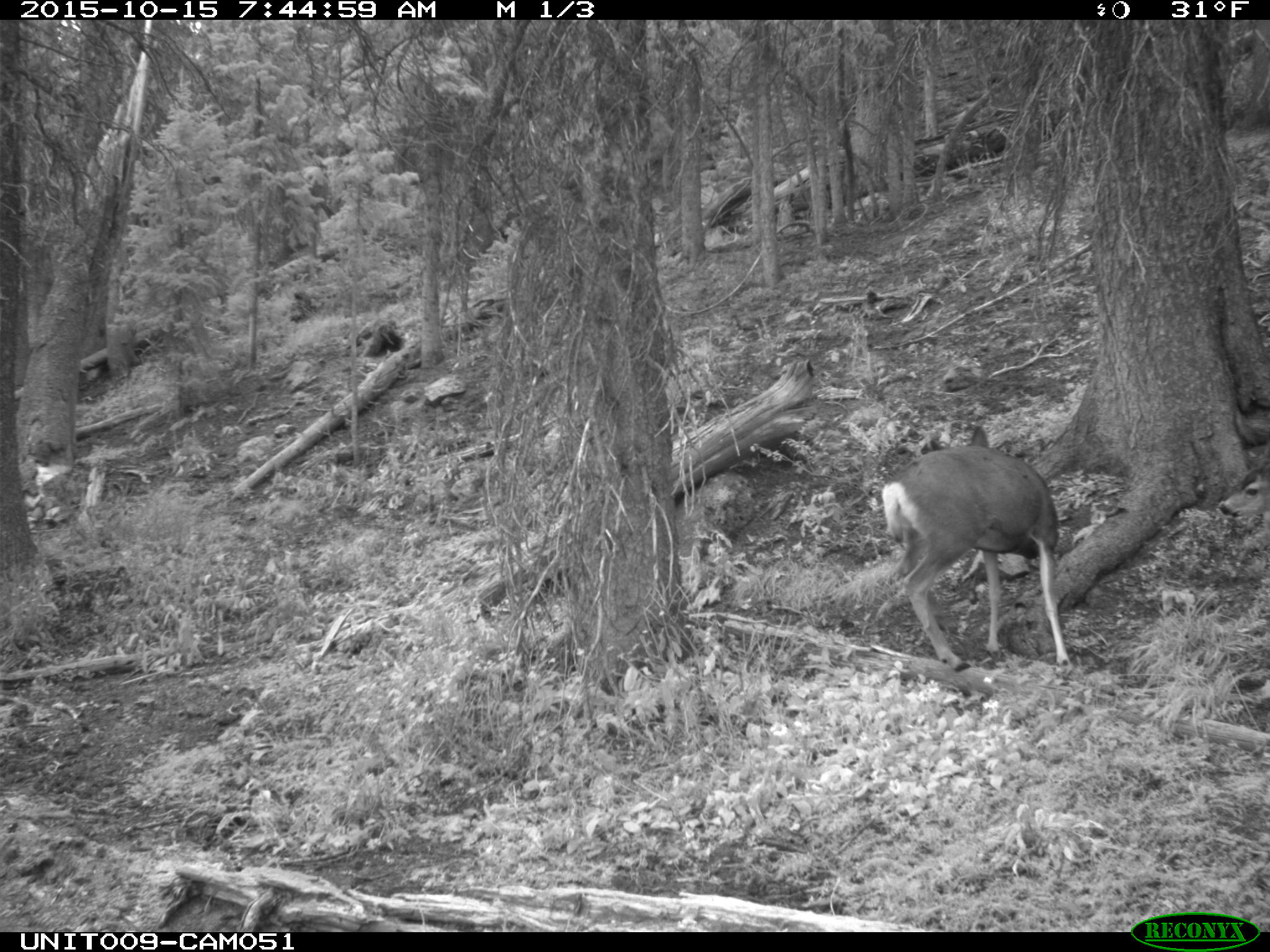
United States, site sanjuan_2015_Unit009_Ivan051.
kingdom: Animalia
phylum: Chordata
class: Mammalia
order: Artiodactyla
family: Cervidae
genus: Odocoileus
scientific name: Odocoileus hemionus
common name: mule deer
Odocoileus hemionus (mule deer).